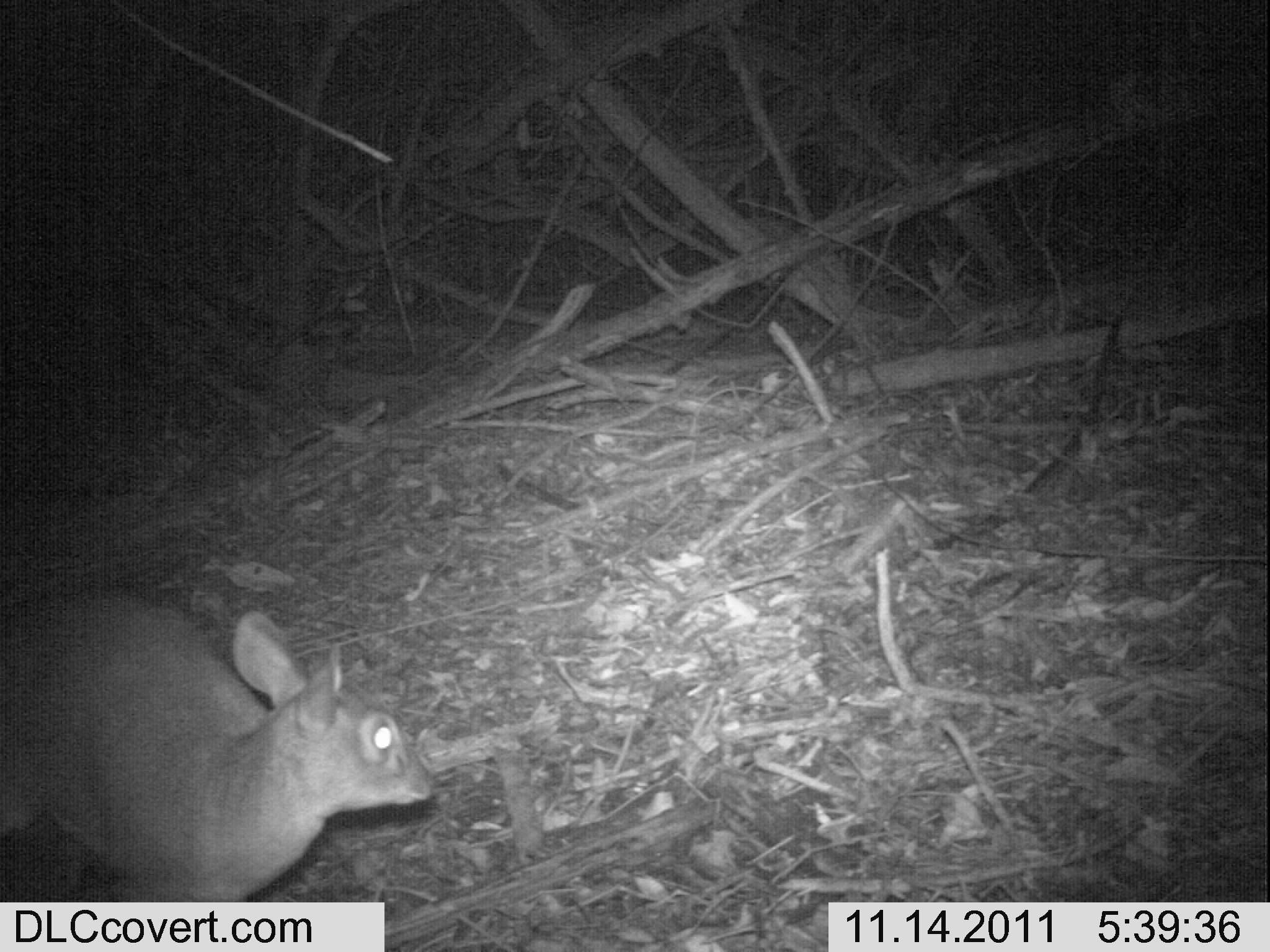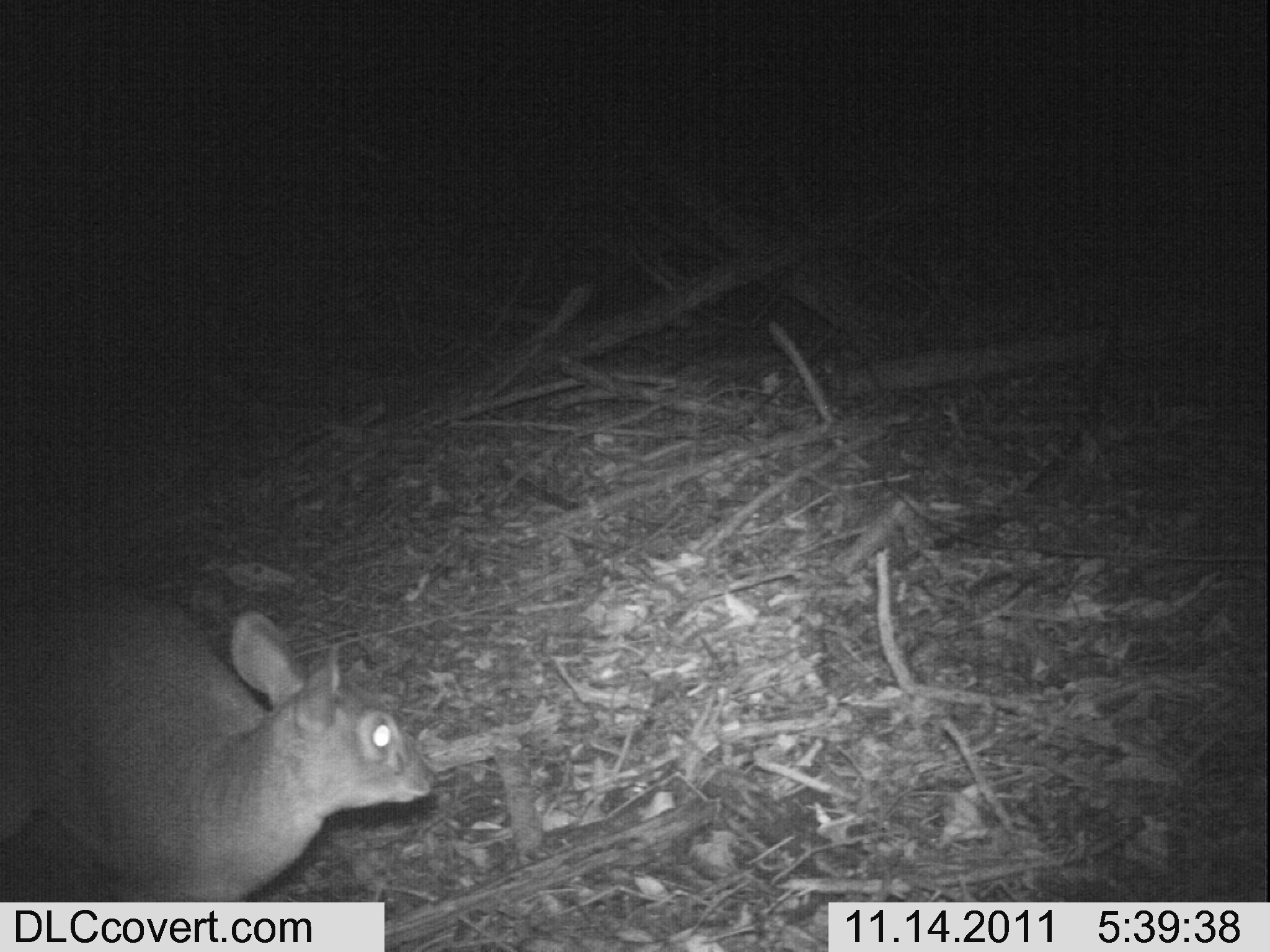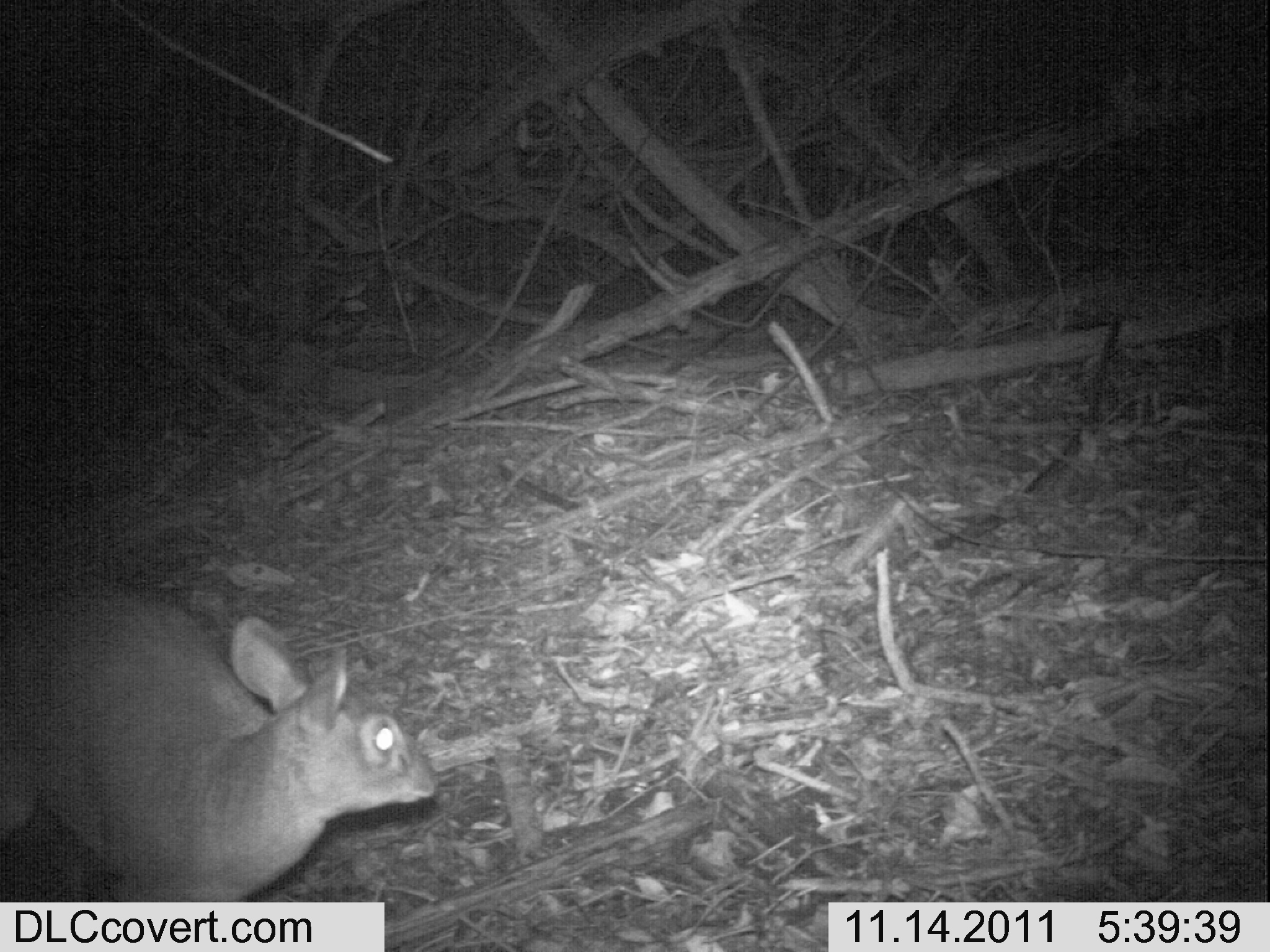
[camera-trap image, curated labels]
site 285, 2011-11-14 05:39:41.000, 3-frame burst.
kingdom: Animalia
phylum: Chordata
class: Mammalia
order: Artiodactyla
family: Bovidae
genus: Nesotragus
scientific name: Nesotragus moschatus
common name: suni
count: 1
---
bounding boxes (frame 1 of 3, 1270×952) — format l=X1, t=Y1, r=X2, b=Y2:
nesotragus moschatus: l=0, t=588, r=437, b=902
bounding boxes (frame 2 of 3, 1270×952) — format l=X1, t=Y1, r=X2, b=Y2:
nesotragus moschatus: l=0, t=582, r=435, b=902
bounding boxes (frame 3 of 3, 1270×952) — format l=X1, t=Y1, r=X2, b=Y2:
nesotragus moschatus: l=0, t=582, r=437, b=902